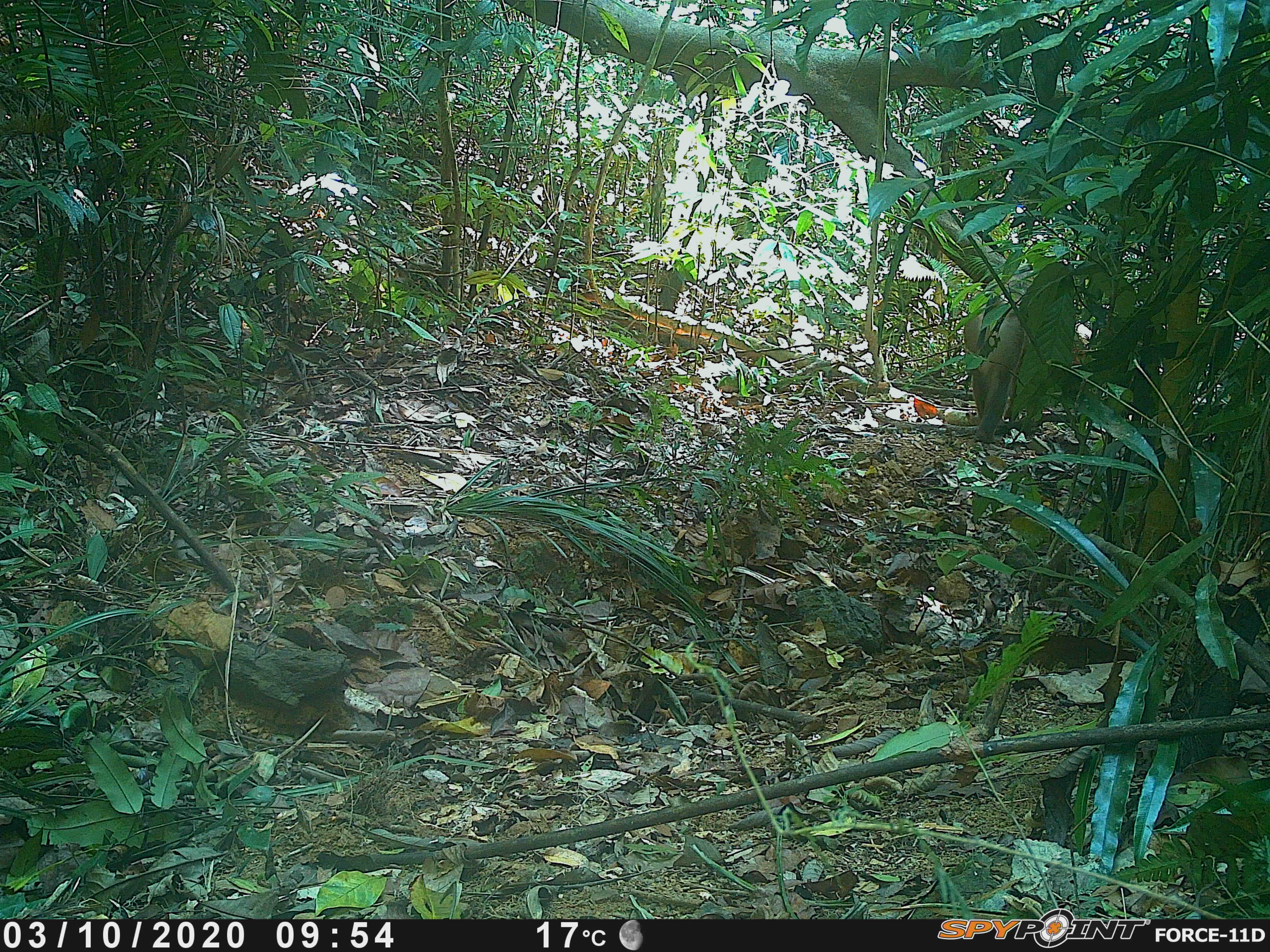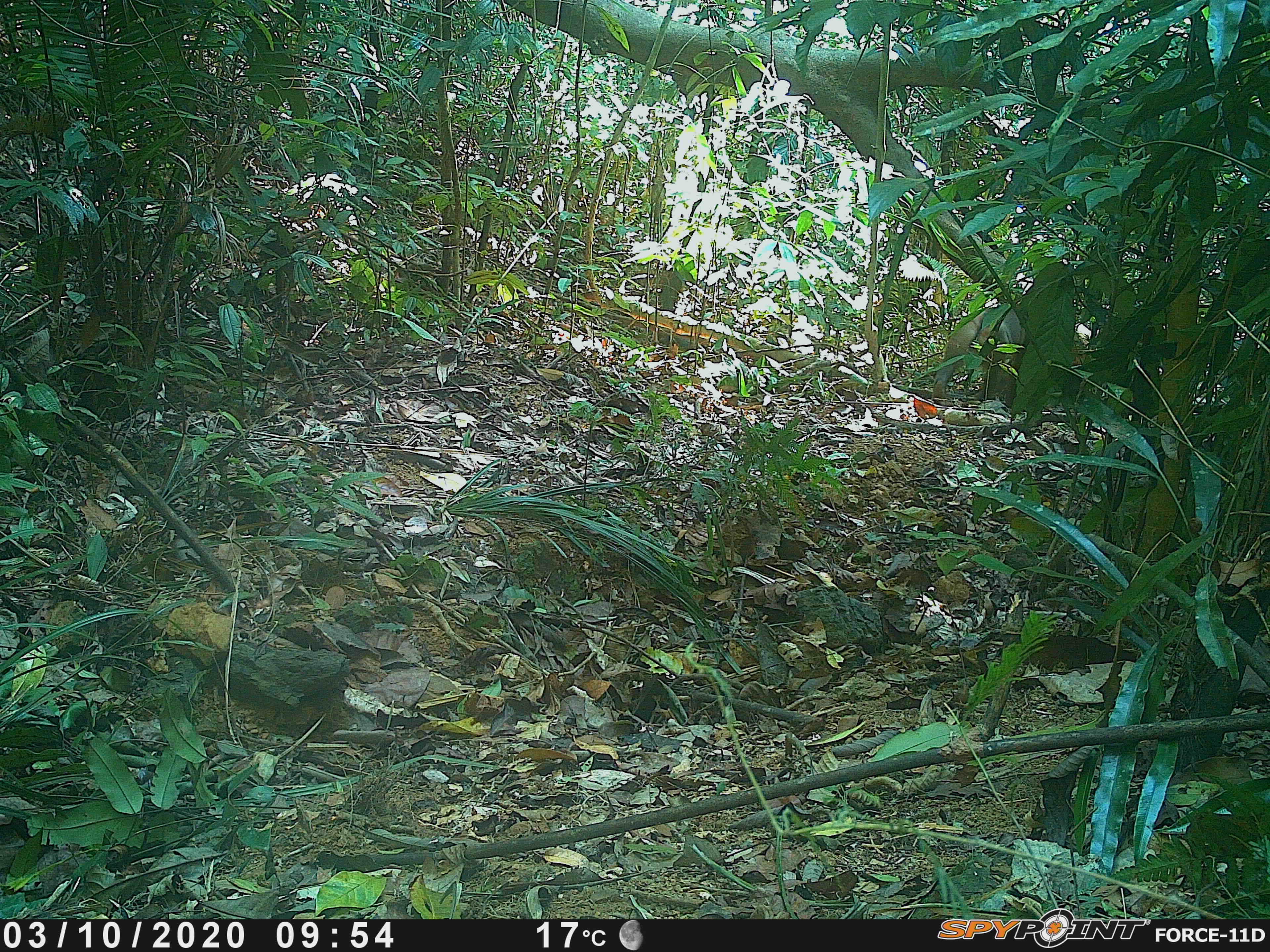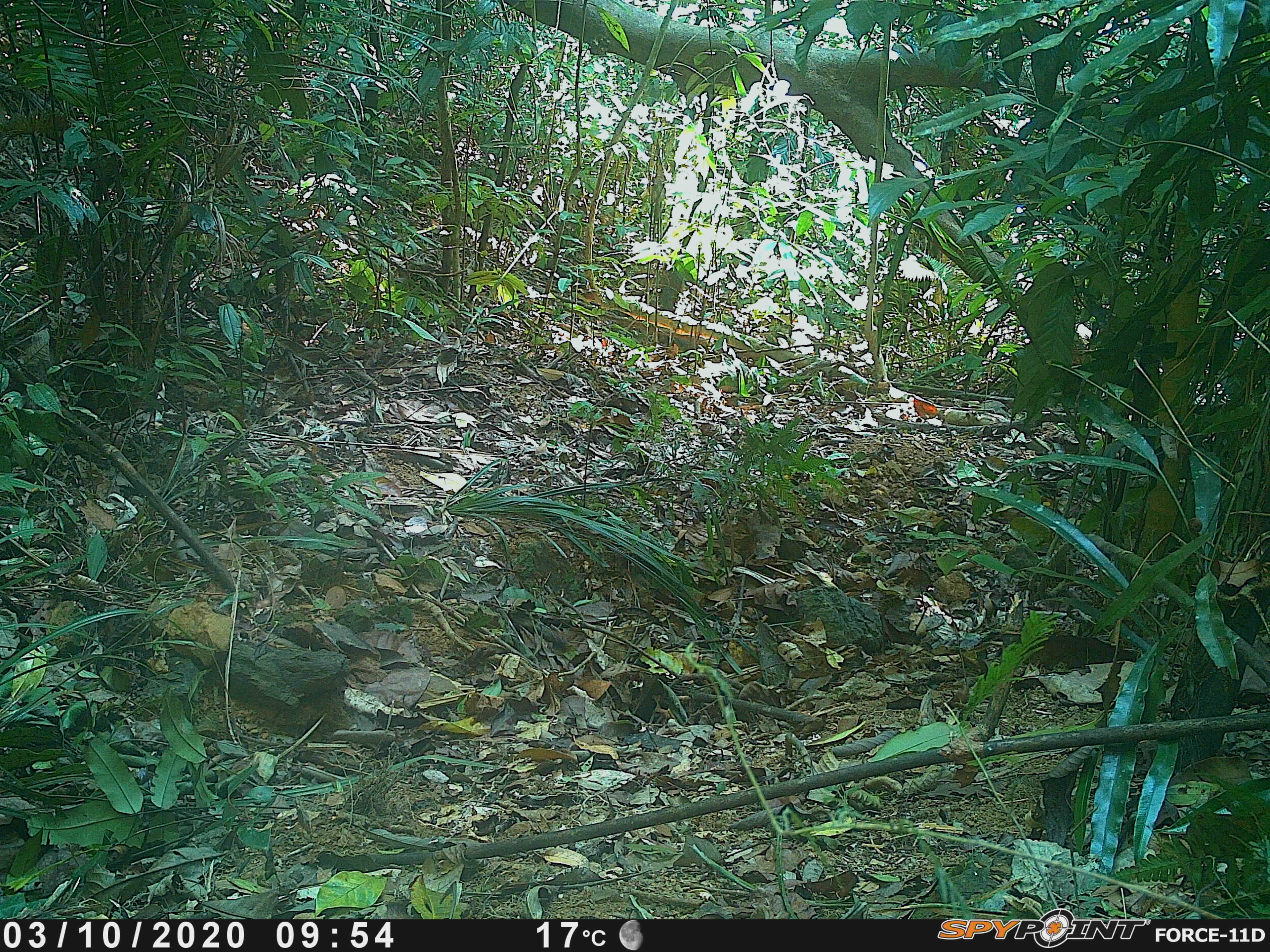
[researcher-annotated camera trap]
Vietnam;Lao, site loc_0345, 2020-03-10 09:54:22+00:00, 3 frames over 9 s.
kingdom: Animalia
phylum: Chordata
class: Mammalia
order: Primates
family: Cercopithecidae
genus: Macaca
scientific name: Macaca nemestrina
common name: pig-tailed macaque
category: pig tailed macaque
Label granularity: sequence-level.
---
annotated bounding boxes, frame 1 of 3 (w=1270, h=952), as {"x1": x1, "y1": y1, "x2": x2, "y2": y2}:
pig tailed macaque: {"x1": 962, "y1": 296, "x2": 1032, "y2": 446}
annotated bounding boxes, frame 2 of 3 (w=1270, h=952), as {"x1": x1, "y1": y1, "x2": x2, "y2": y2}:
pig tailed macaque: {"x1": 929, "y1": 305, "x2": 1030, "y2": 406}